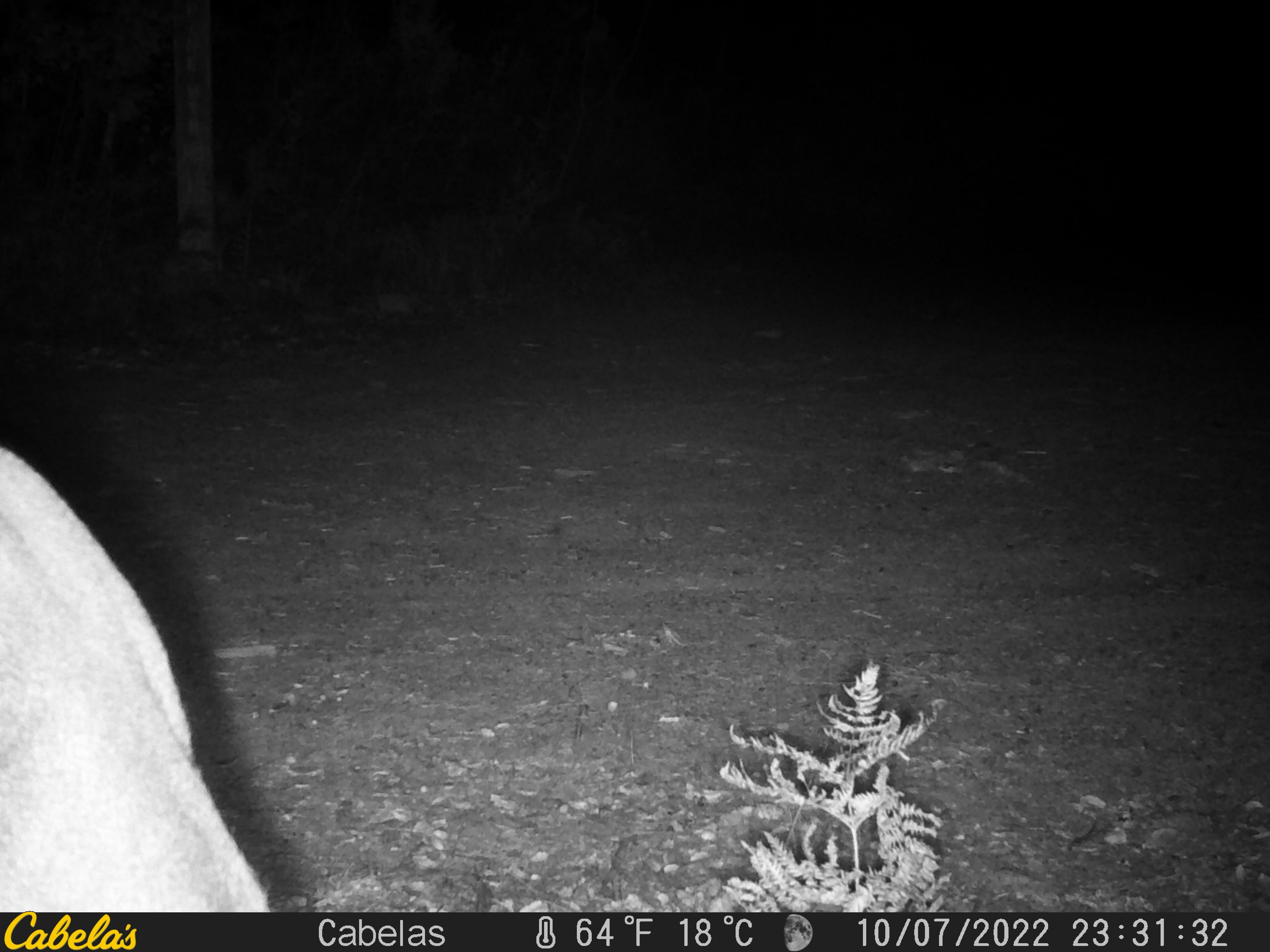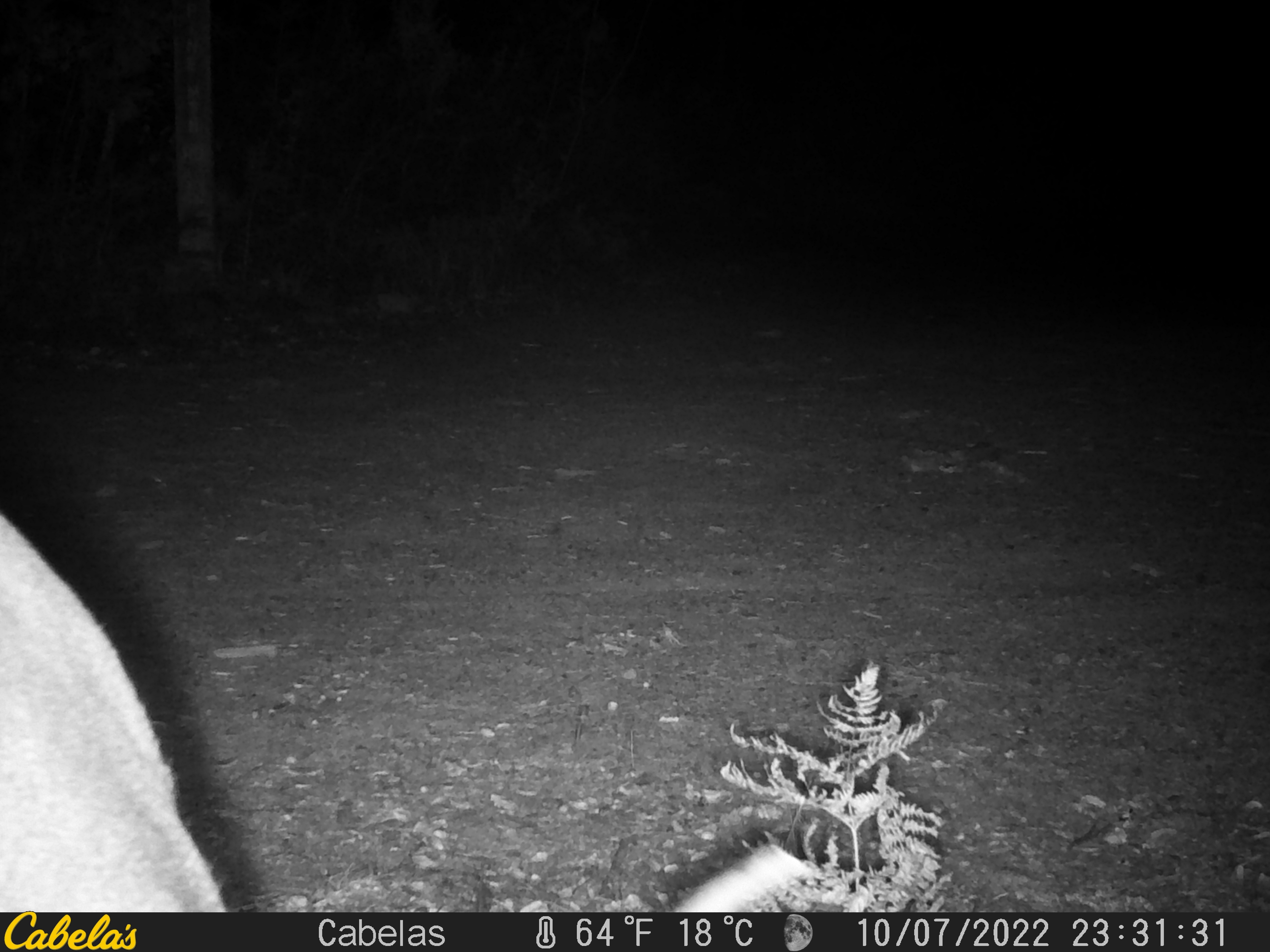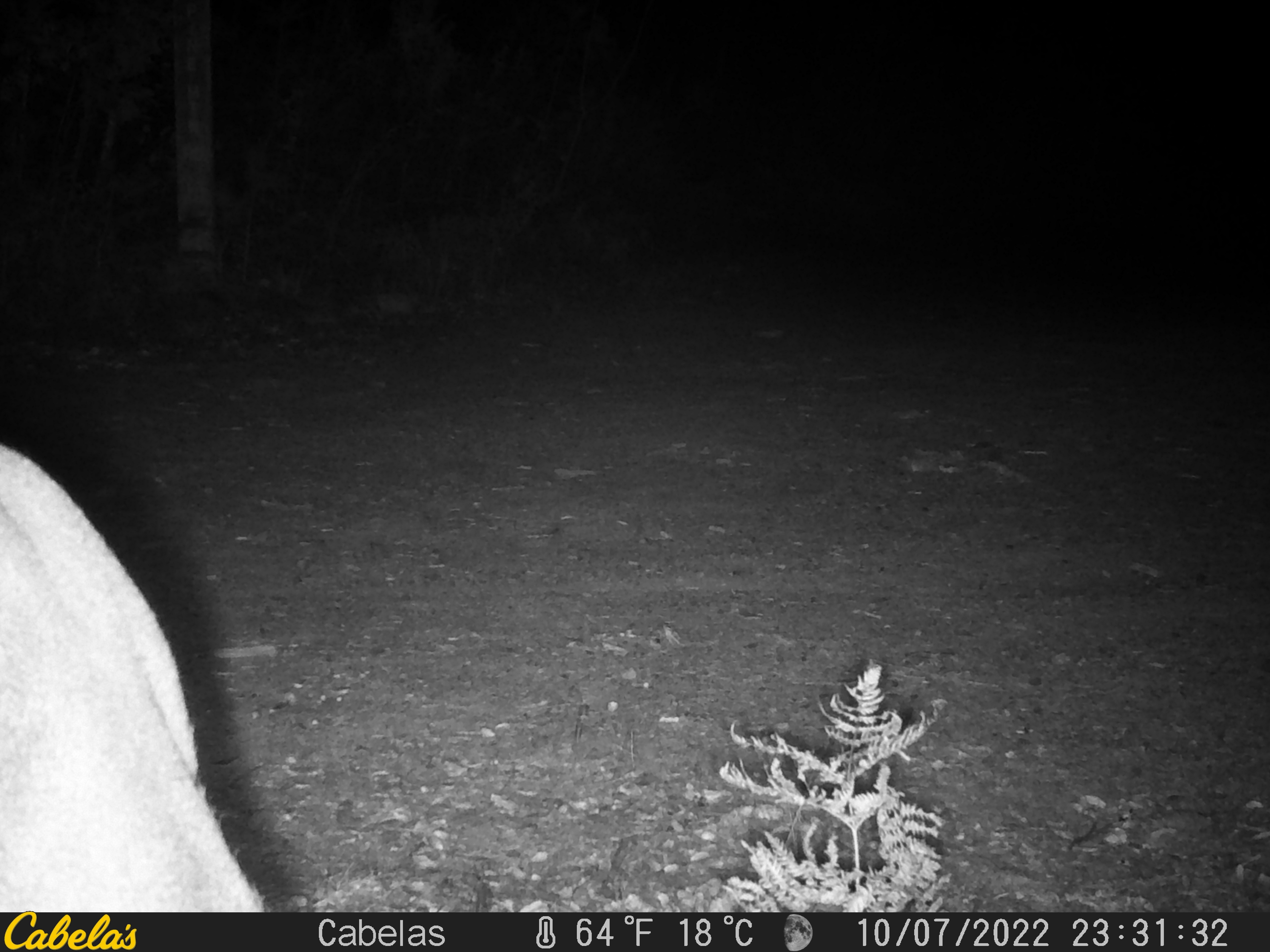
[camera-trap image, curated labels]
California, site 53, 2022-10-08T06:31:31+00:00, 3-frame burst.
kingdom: Animalia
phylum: Chordata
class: Mammalia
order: Artiodactyla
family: Cervidae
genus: Odocoileus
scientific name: Odocoileus hemionus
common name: mule deer